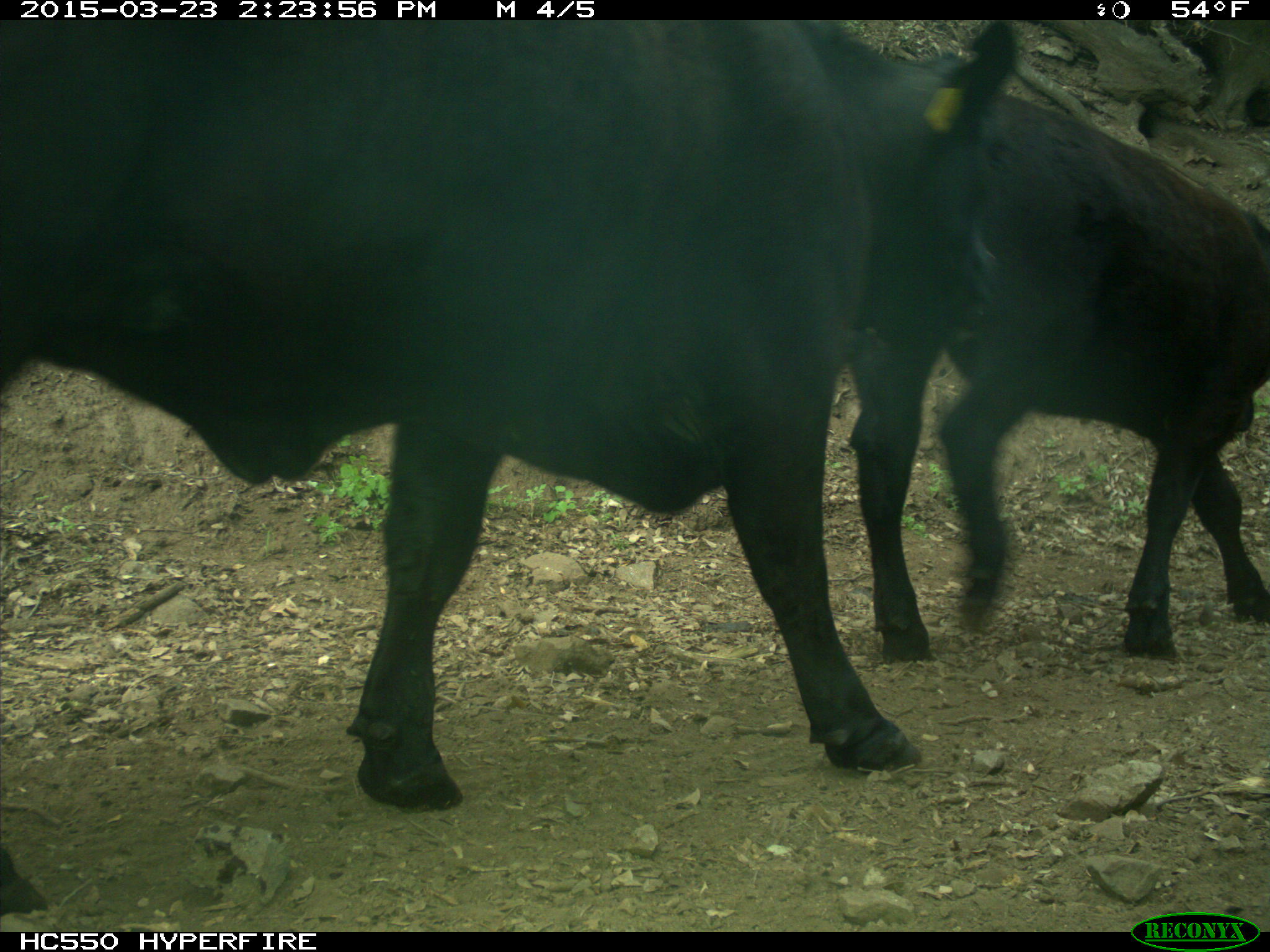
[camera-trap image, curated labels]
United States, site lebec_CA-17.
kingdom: Animalia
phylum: Chordata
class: Mammalia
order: Artiodactyla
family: Bovidae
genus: Bos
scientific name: Bos taurus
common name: domestic cow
Bos taurus (domestic cow).